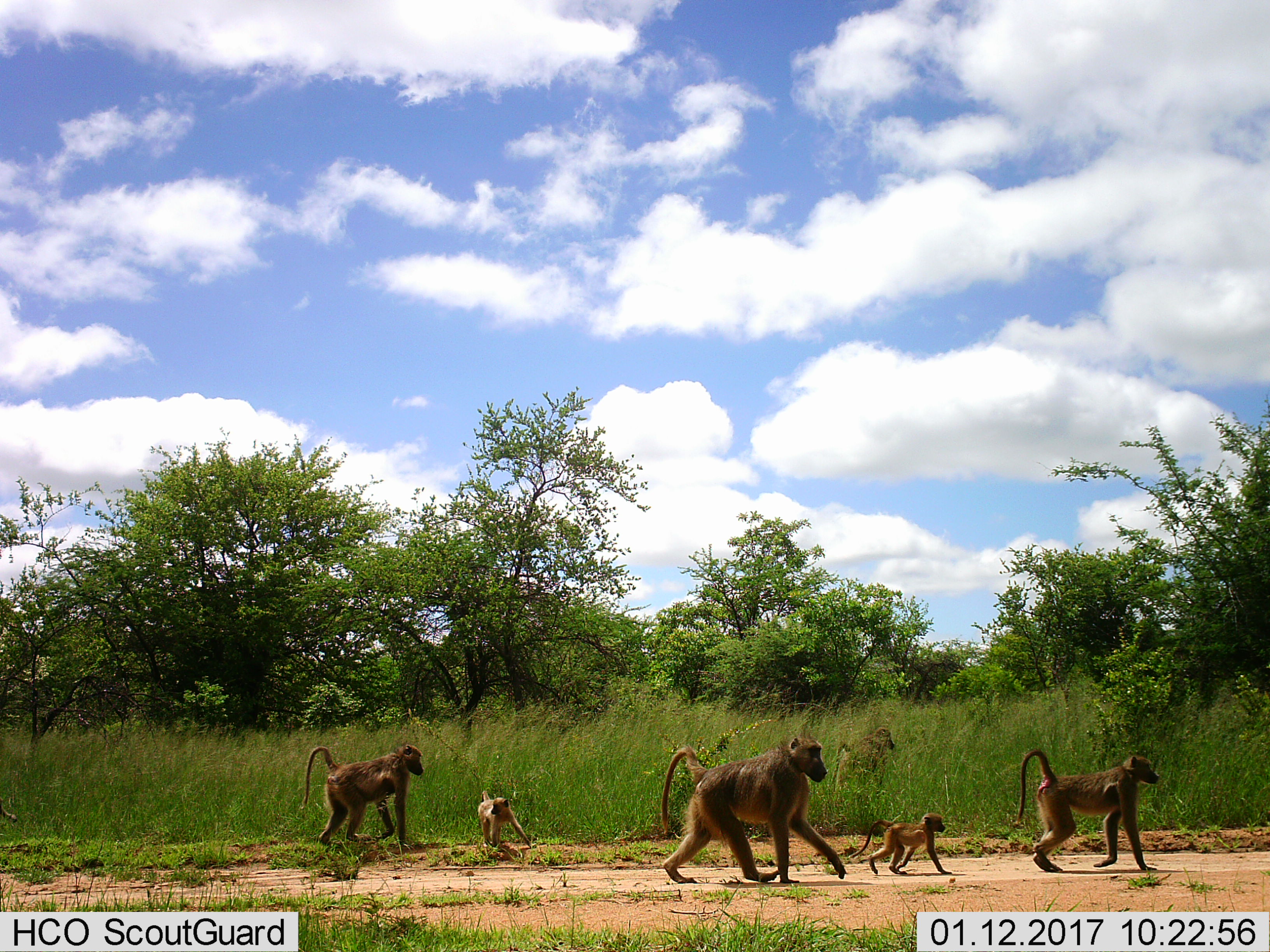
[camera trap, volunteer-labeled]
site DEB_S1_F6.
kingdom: Animalia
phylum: Chordata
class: Mammalia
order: Primates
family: Cercopithecidae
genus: Papio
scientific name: Papio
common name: baboon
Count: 6.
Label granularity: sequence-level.